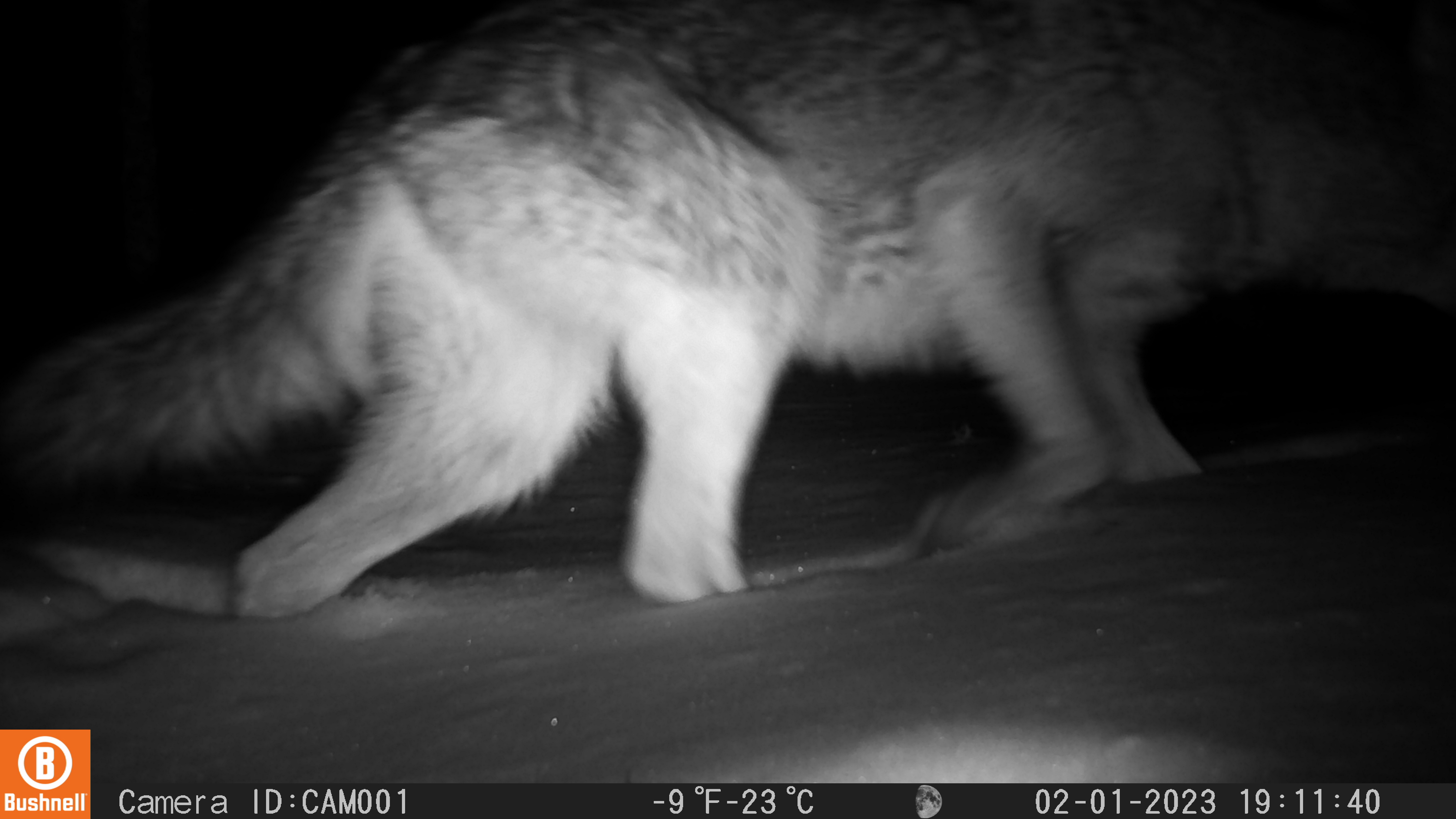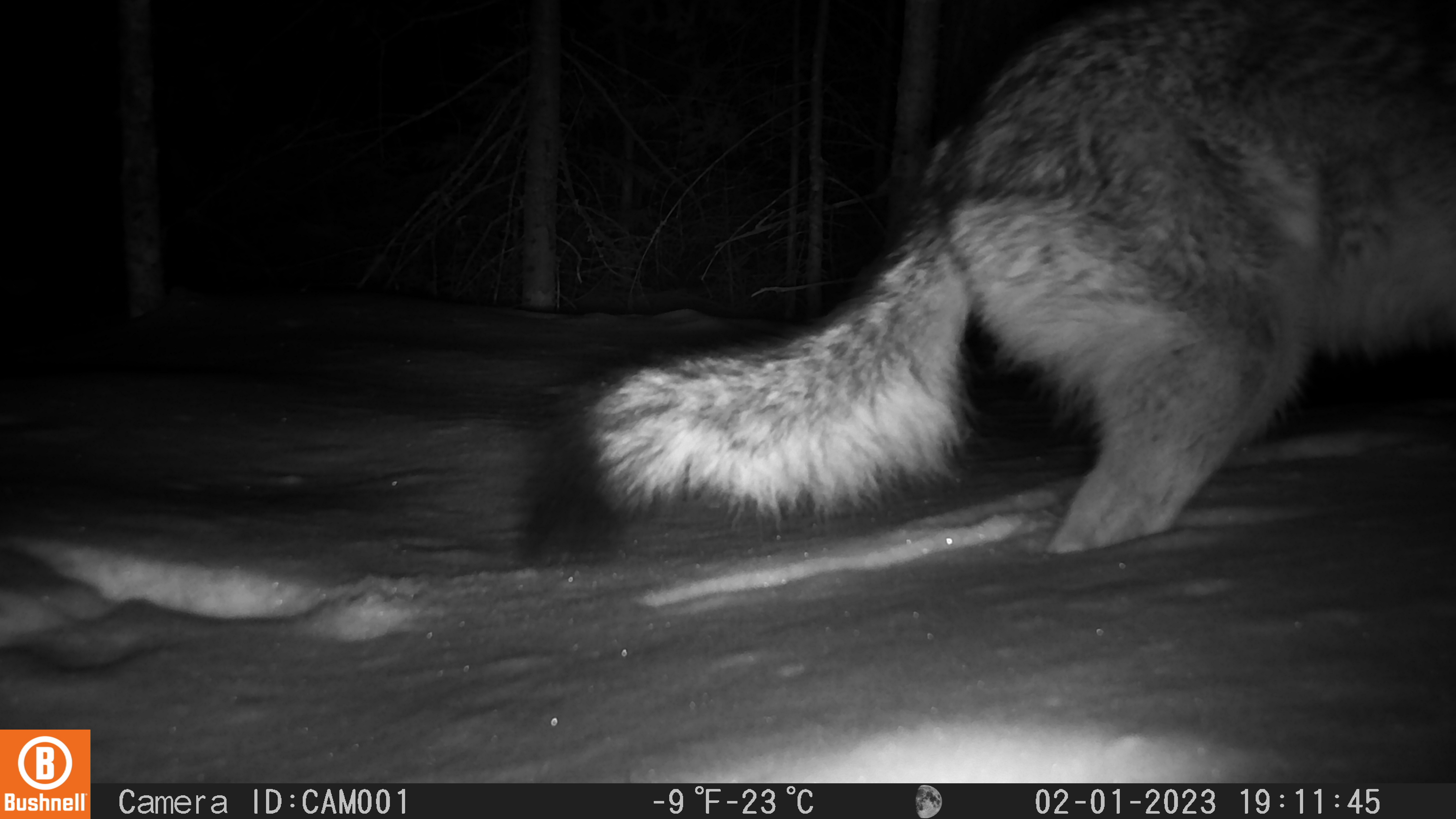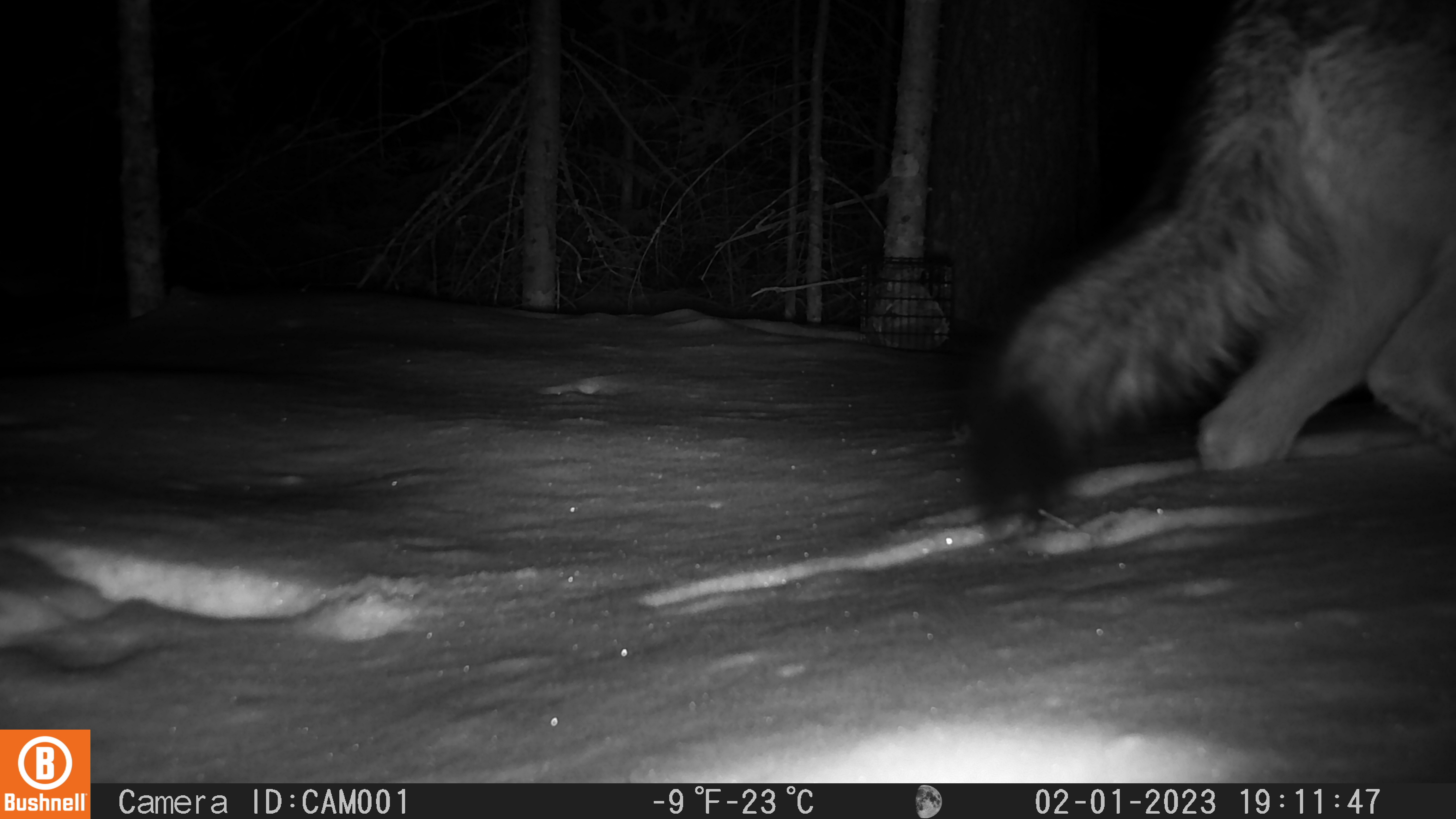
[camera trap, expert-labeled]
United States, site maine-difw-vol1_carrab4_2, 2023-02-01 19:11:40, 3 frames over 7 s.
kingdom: Animalia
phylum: Chordata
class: Mammalia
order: Carnivora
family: Canidae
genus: Canis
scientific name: Canis latrans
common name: coyote